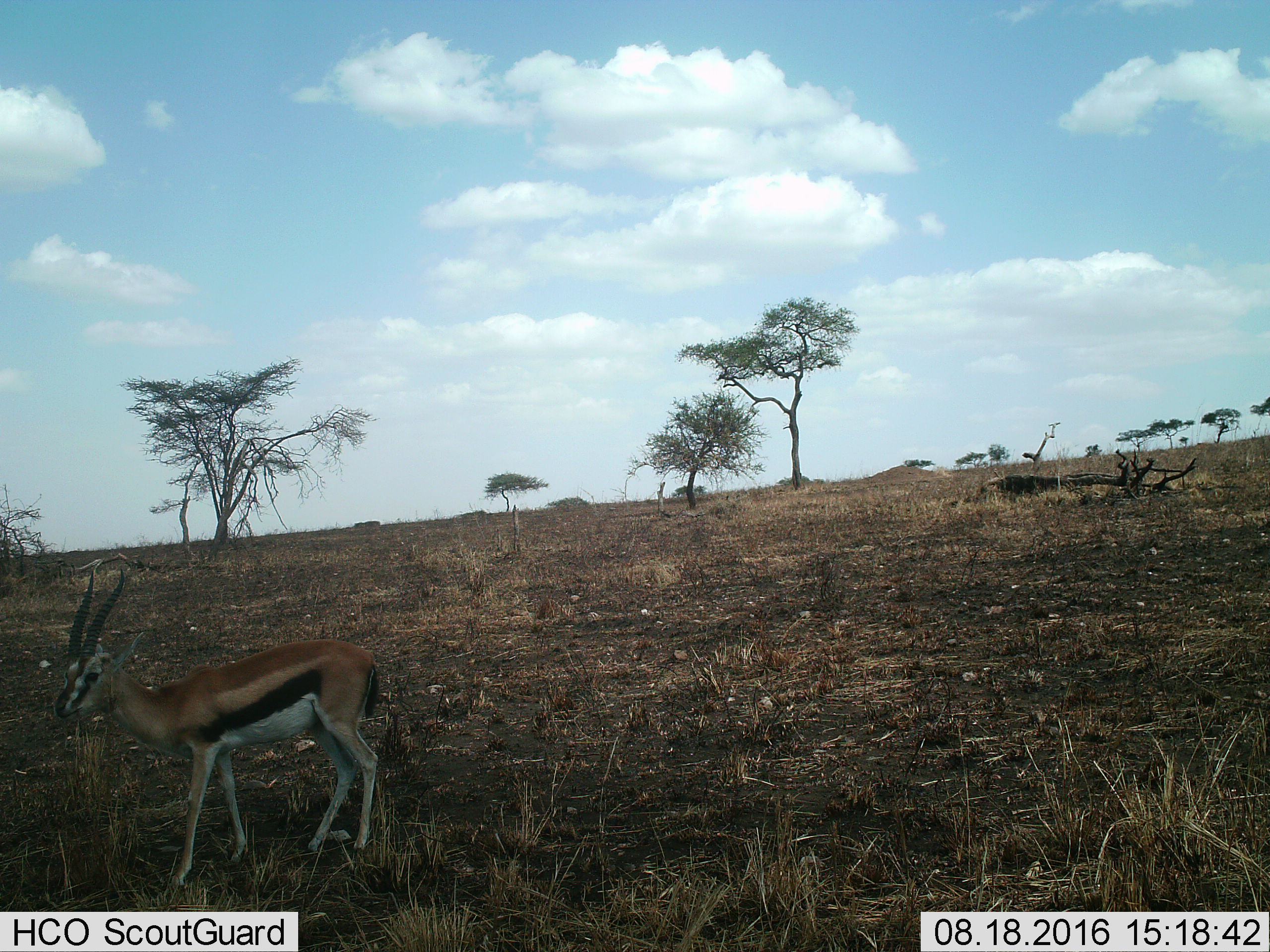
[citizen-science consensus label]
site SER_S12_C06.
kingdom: Animalia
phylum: Chordata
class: Mammalia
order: Artiodactyla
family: Bovidae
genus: Eudorcas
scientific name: Eudorcas thomsonii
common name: thomson's gazelle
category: gazellethomsons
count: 1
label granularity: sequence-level